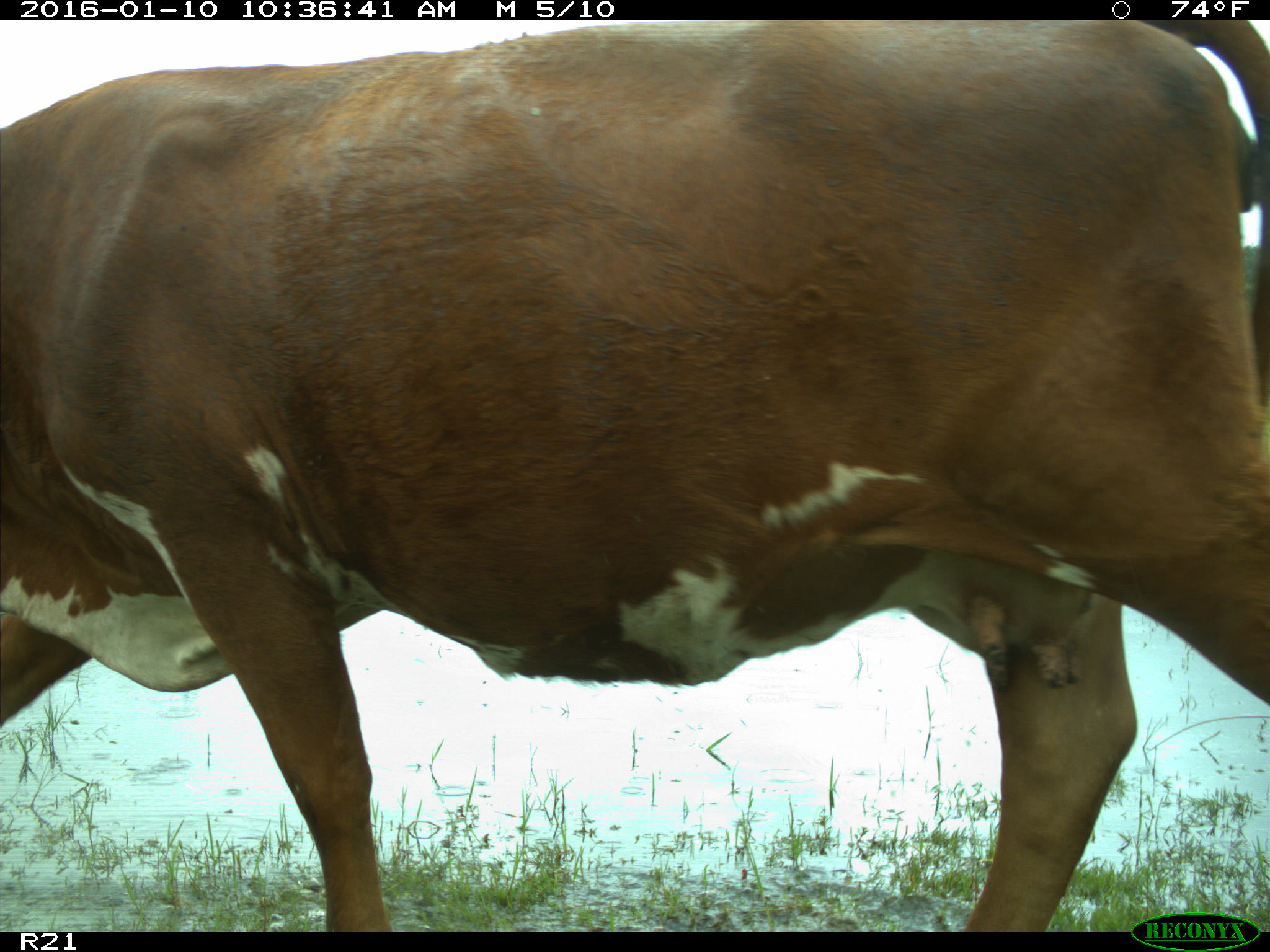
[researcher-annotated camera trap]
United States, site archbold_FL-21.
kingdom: Animalia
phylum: Chordata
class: Mammalia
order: Artiodactyla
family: Bovidae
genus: Bos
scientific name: Bos taurus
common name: domestic cow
Bos taurus (domestic cow).